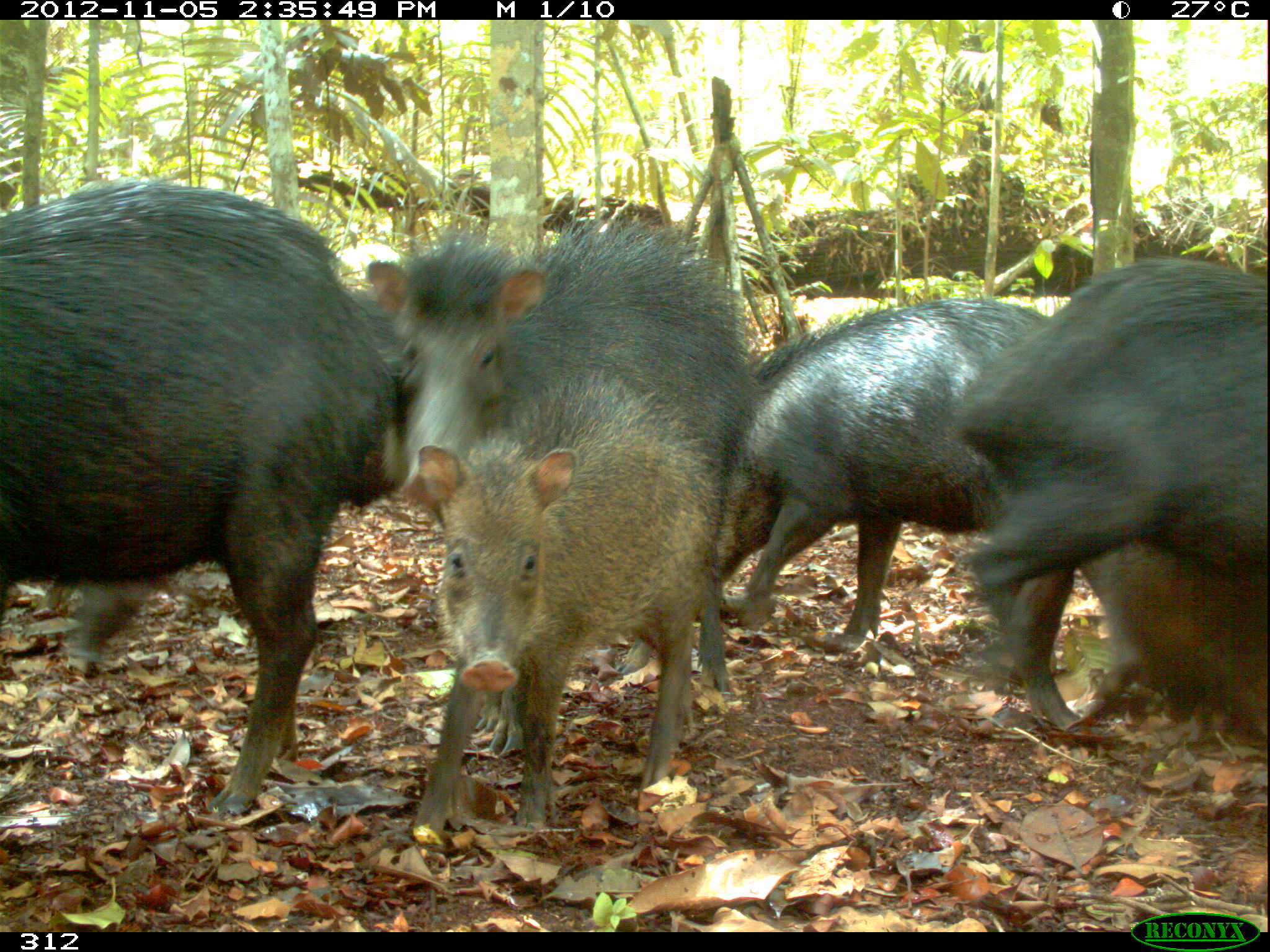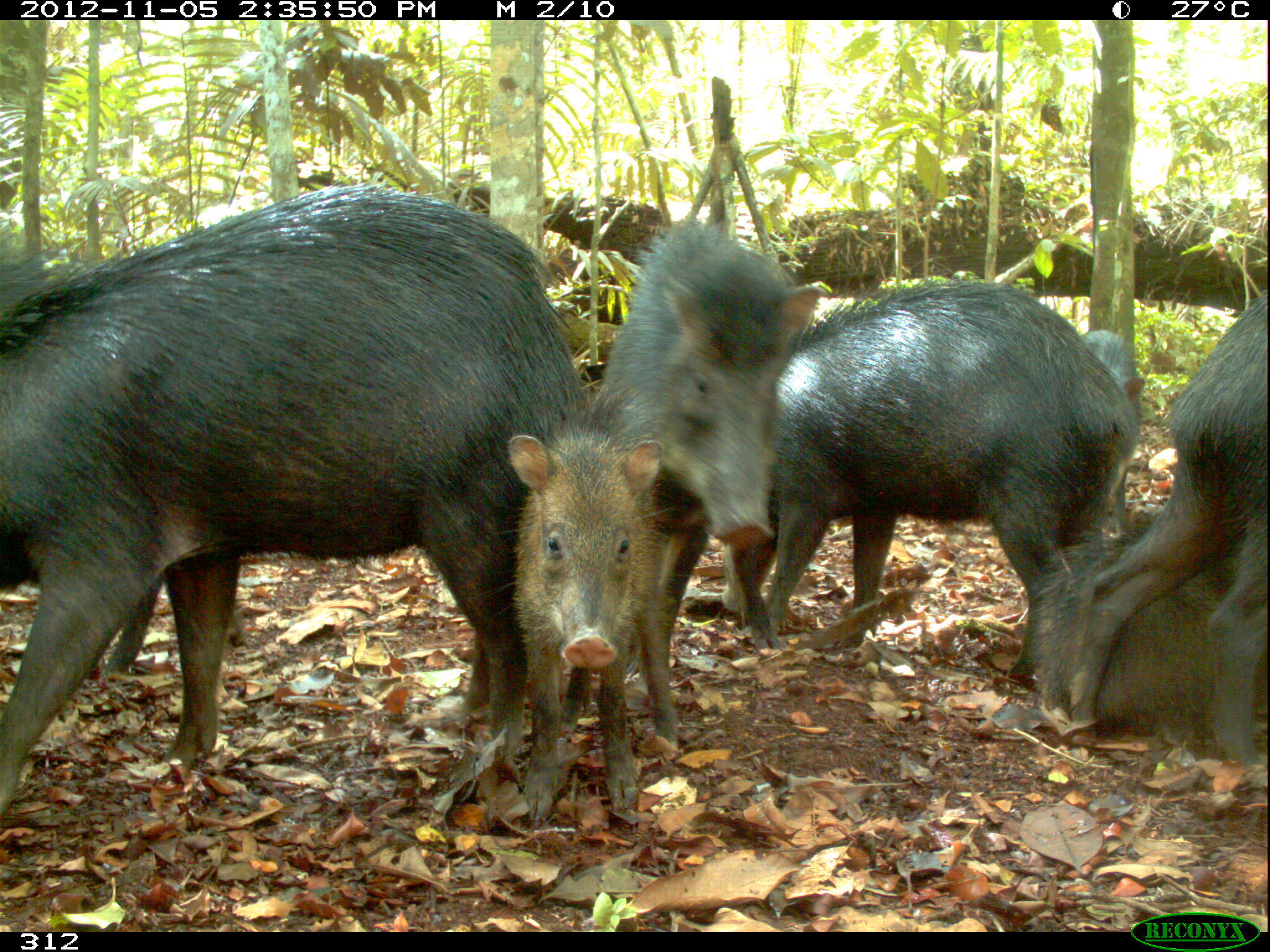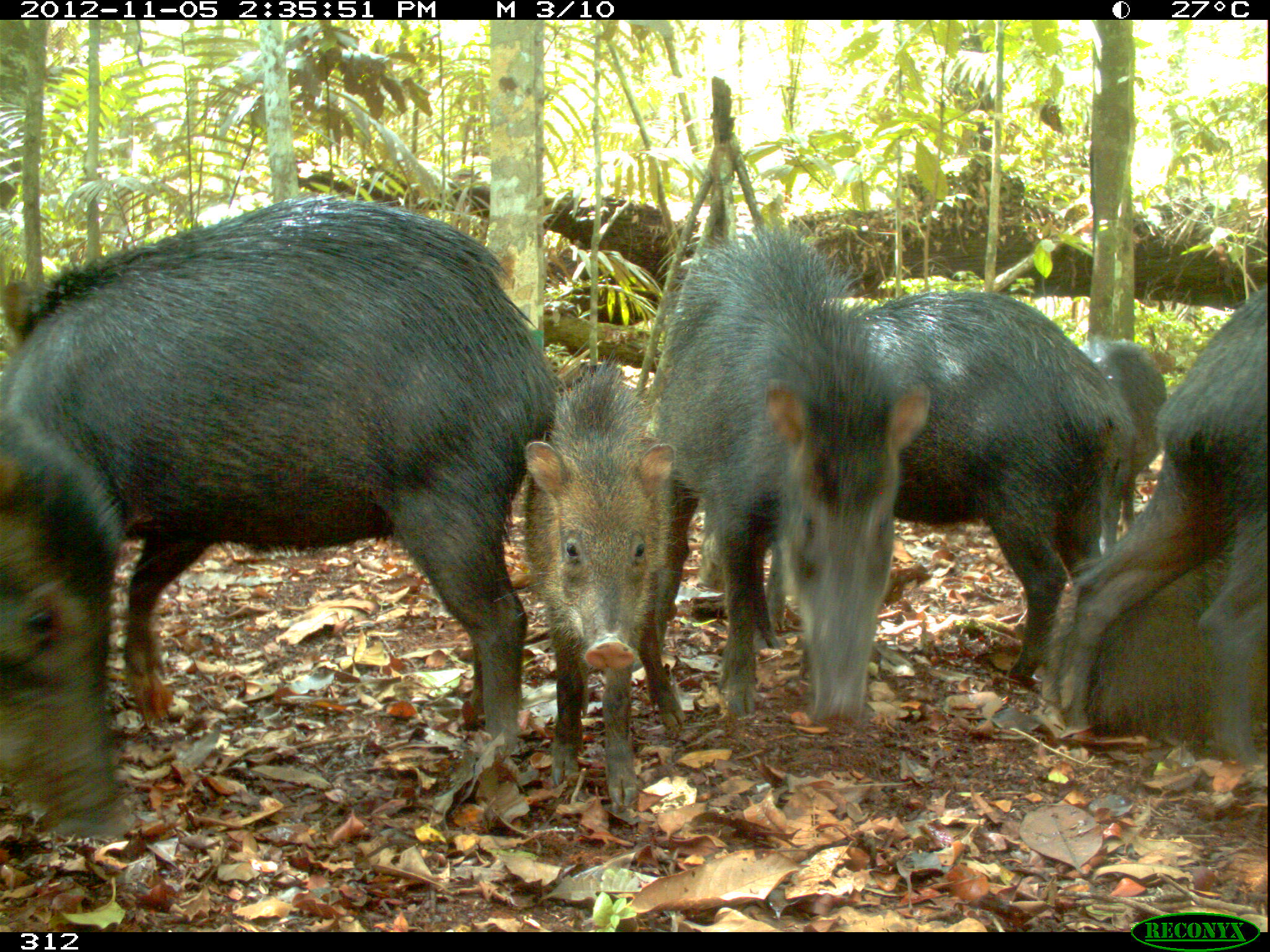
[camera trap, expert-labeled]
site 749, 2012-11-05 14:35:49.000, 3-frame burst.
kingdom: Animalia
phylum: Chordata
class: Mammalia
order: Artiodactyla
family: Tayassuidae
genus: Tayassu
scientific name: Tayassu pecari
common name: white-lipped peccary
Tayassu pecari (white-lipped peccary).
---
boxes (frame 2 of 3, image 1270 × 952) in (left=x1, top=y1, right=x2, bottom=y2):
tayassu pecari: (left=0, top=181, right=587, bottom=815); (left=761, top=276, right=1139, bottom=675); (left=590, top=219, right=819, bottom=676); (left=1068, top=286, right=1270, bottom=764); (left=504, top=431, right=662, bottom=820); (left=1027, top=518, right=1270, bottom=735); (left=1080, top=328, right=1145, bottom=537)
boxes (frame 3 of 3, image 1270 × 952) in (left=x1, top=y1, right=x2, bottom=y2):
tayassu pecari: (left=0, top=191, right=557, bottom=752); (left=654, top=220, right=928, bottom=720); (left=857, top=289, right=1131, bottom=681); (left=1055, top=286, right=1267, bottom=764); (left=523, top=349, right=686, bottom=807); (left=0, top=399, right=131, bottom=835); (left=1026, top=537, right=1267, bottom=735); (left=1084, top=336, right=1167, bottom=554)